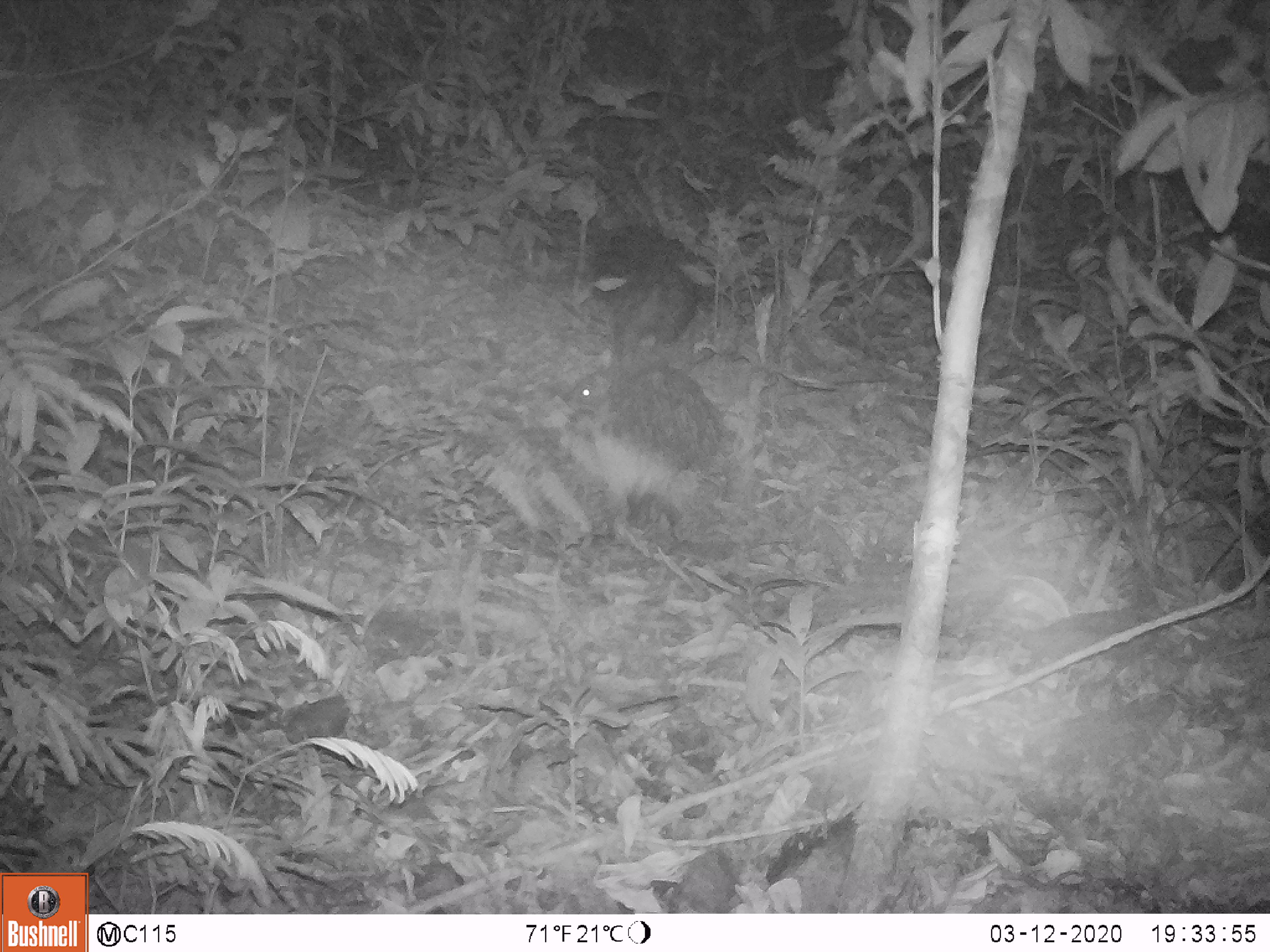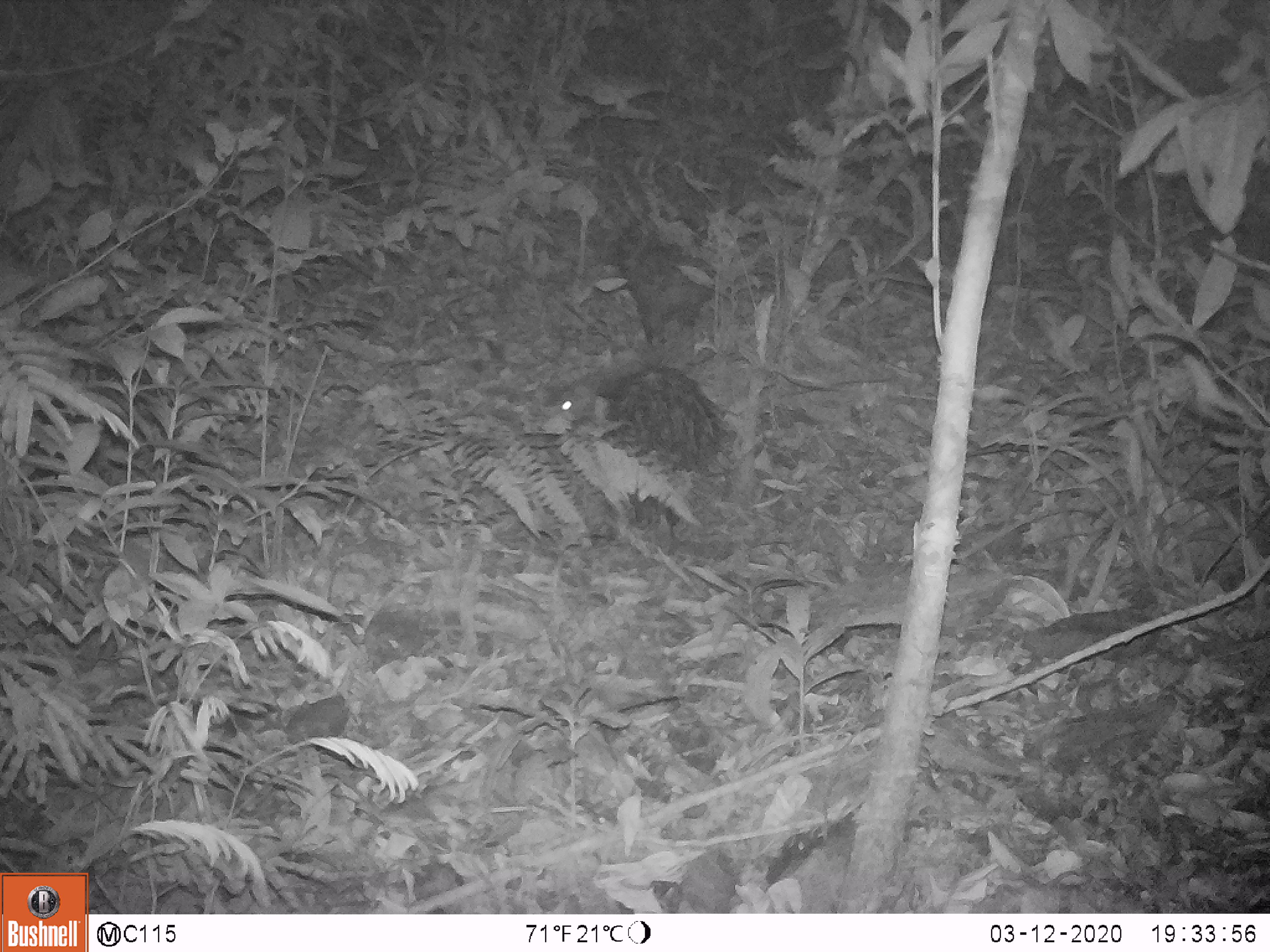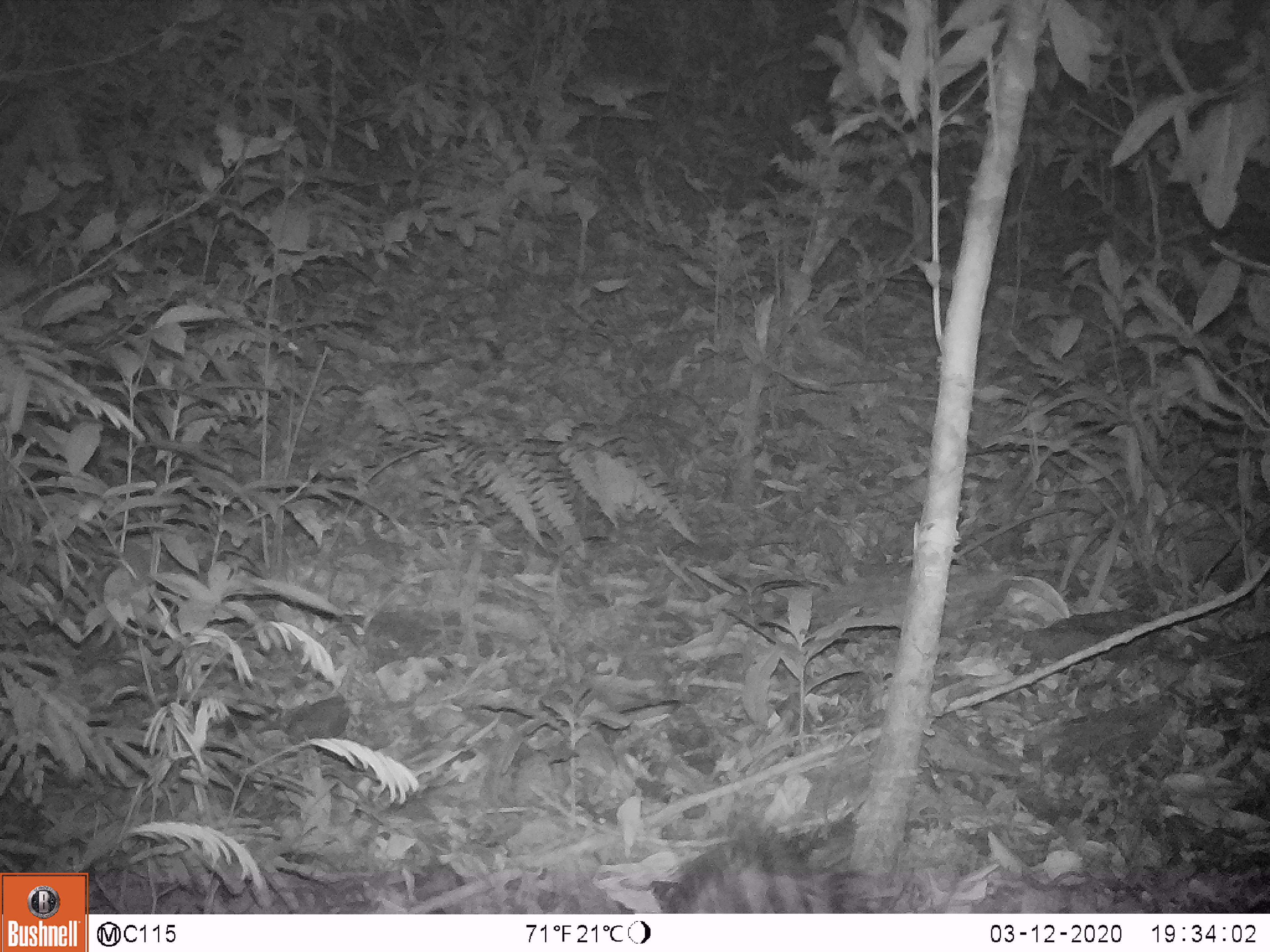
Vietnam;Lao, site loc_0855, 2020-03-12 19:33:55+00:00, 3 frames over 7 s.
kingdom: Animalia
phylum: Chordata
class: Mammalia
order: Rodentia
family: Hystricidae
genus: Hystrix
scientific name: Hystrix brachyura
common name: malayan porcupine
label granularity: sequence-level